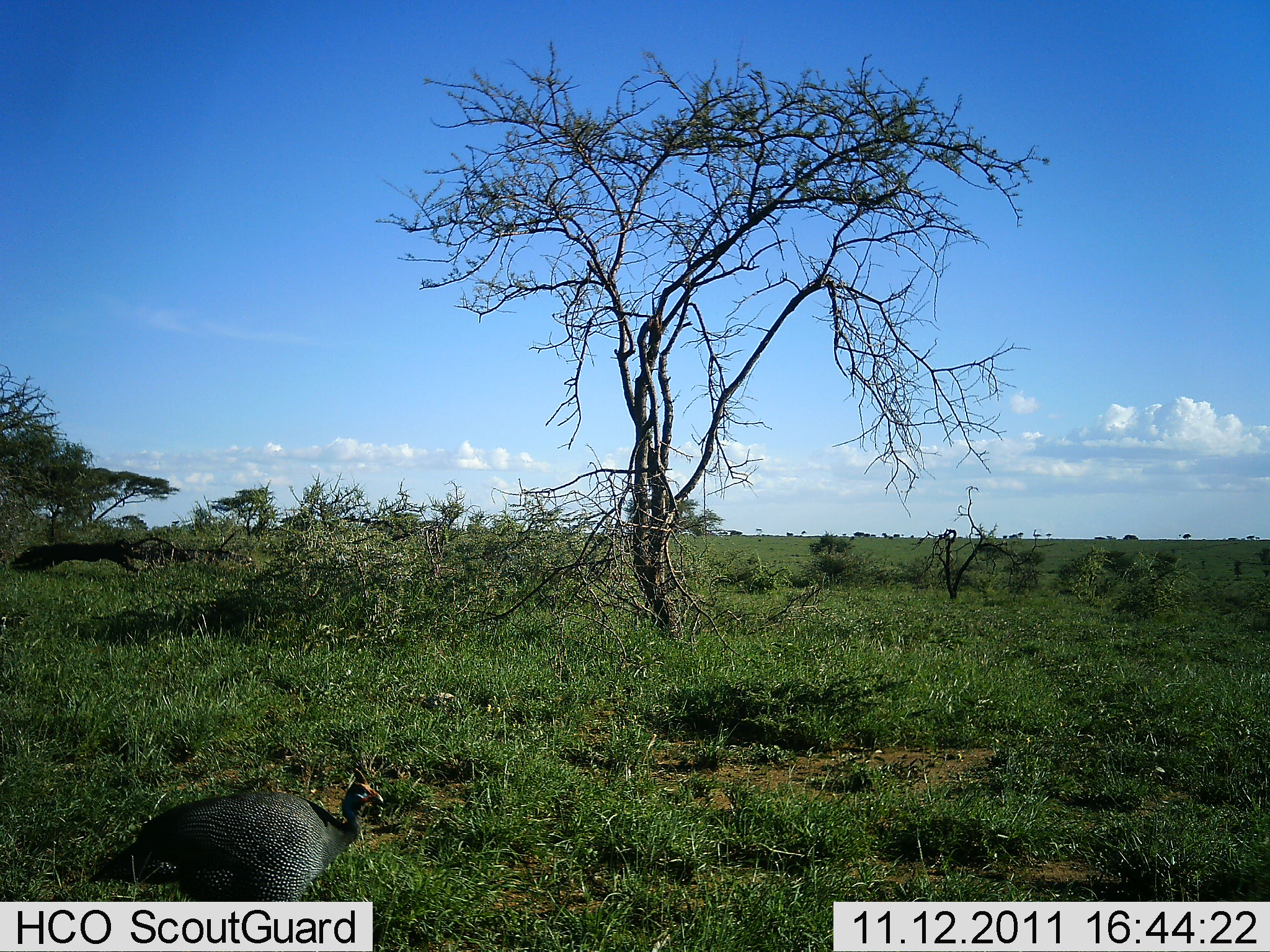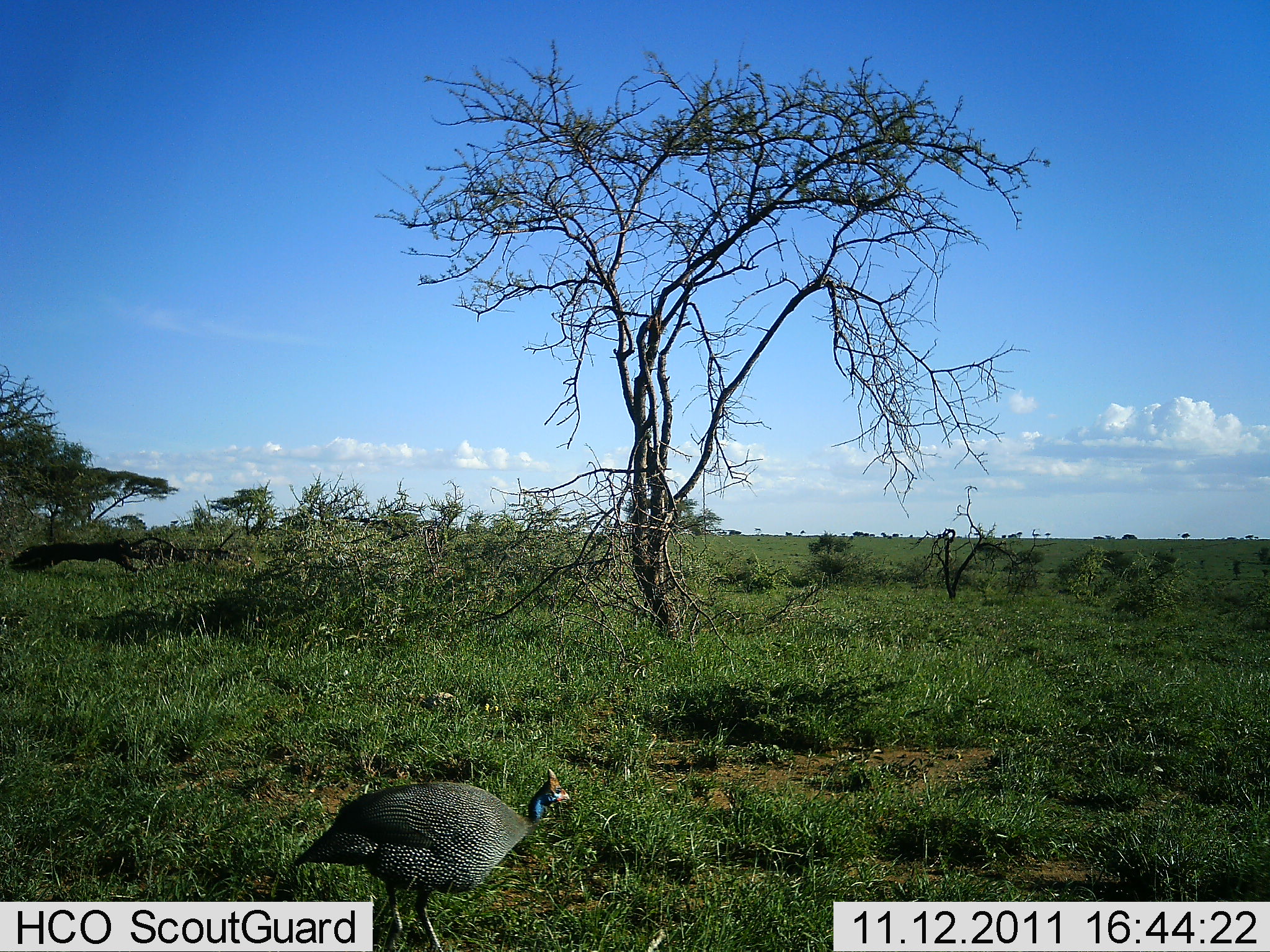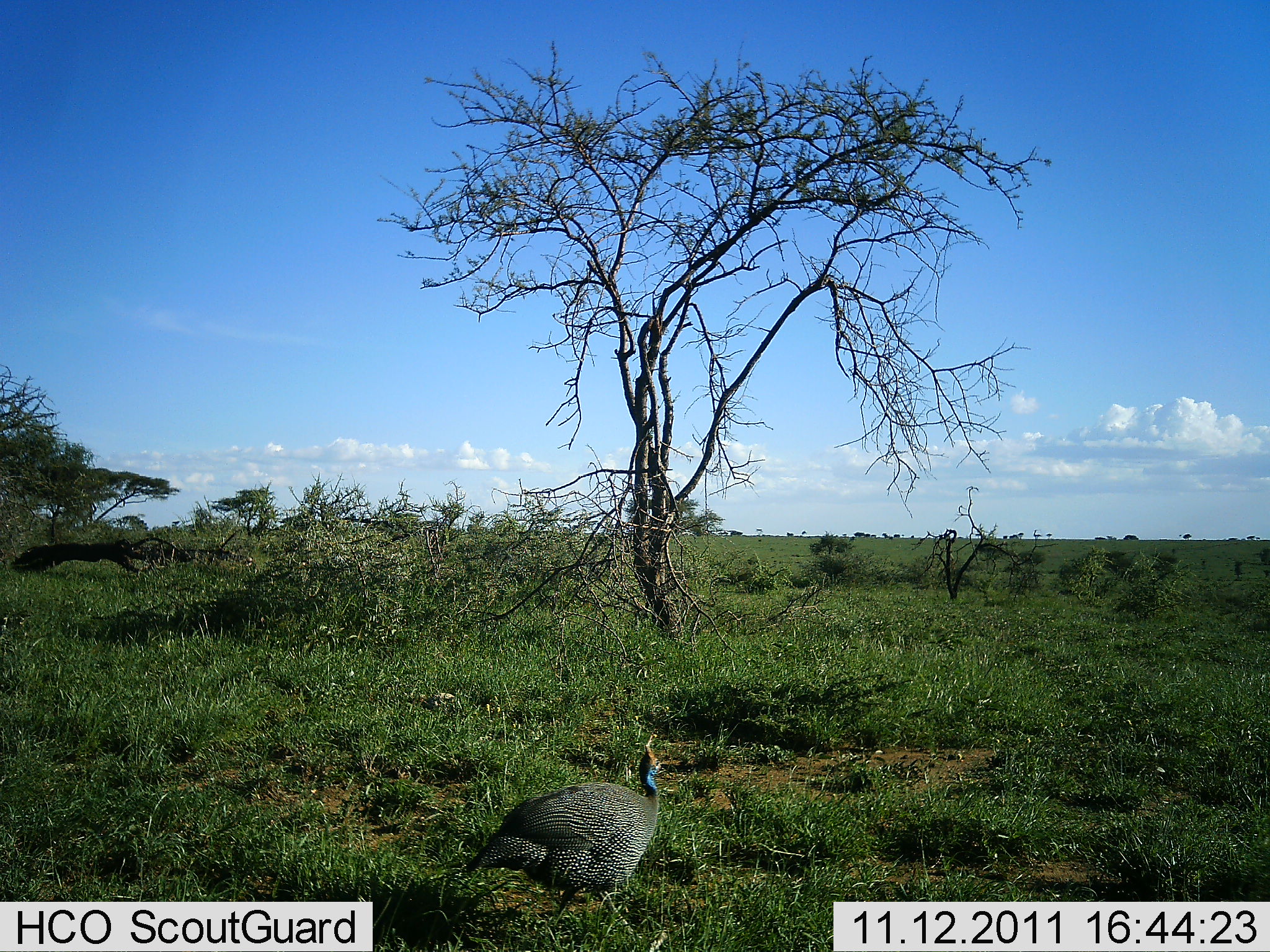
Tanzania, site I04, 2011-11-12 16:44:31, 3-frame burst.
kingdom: Animalia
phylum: Chordata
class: Aves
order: Galliformes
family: Numididae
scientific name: Numididae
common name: guinea fowl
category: guineafowl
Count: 1.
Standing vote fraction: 25%.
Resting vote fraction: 0%.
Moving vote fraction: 75%.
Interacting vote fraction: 0%.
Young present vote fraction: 0%.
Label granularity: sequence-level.